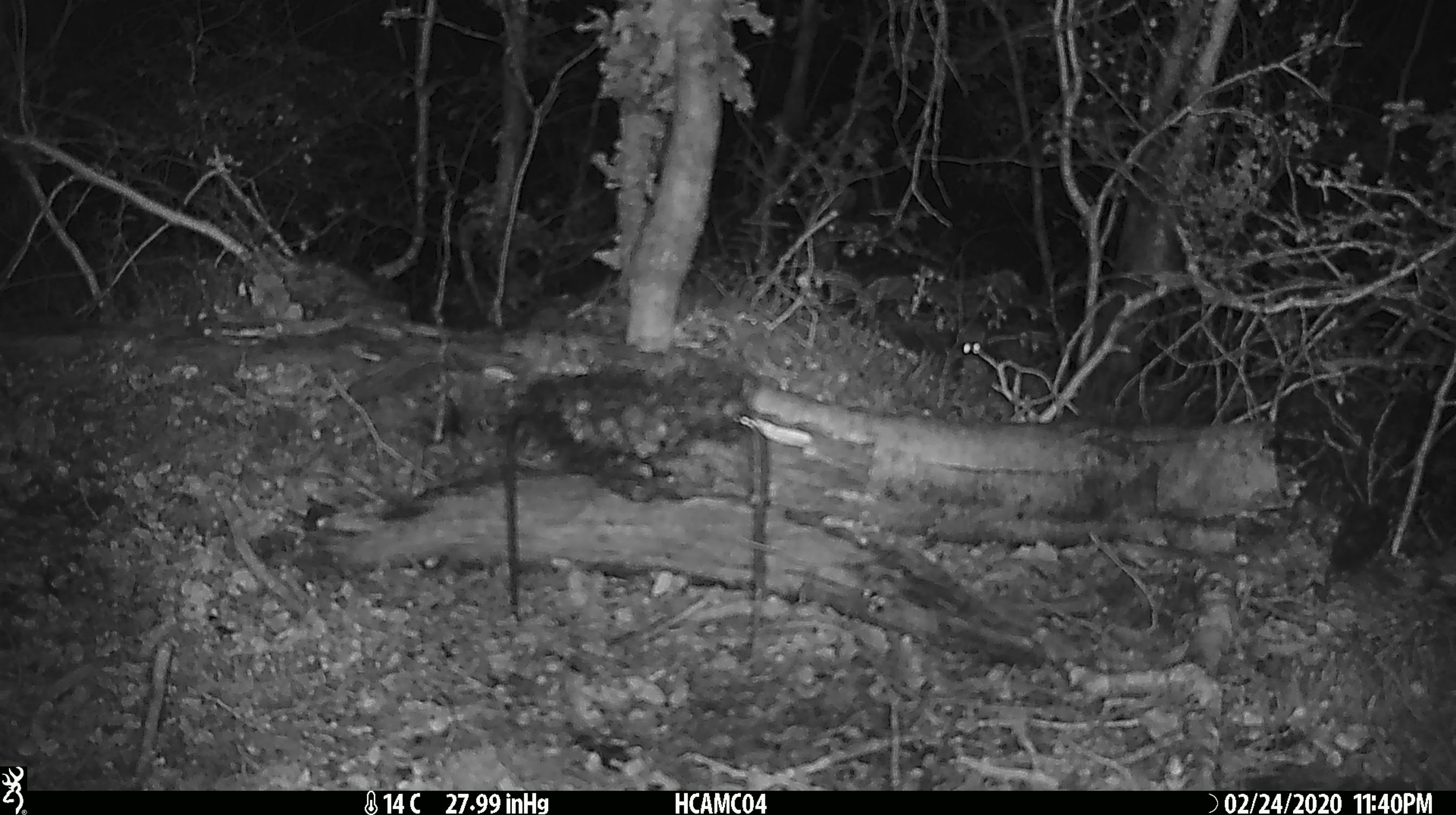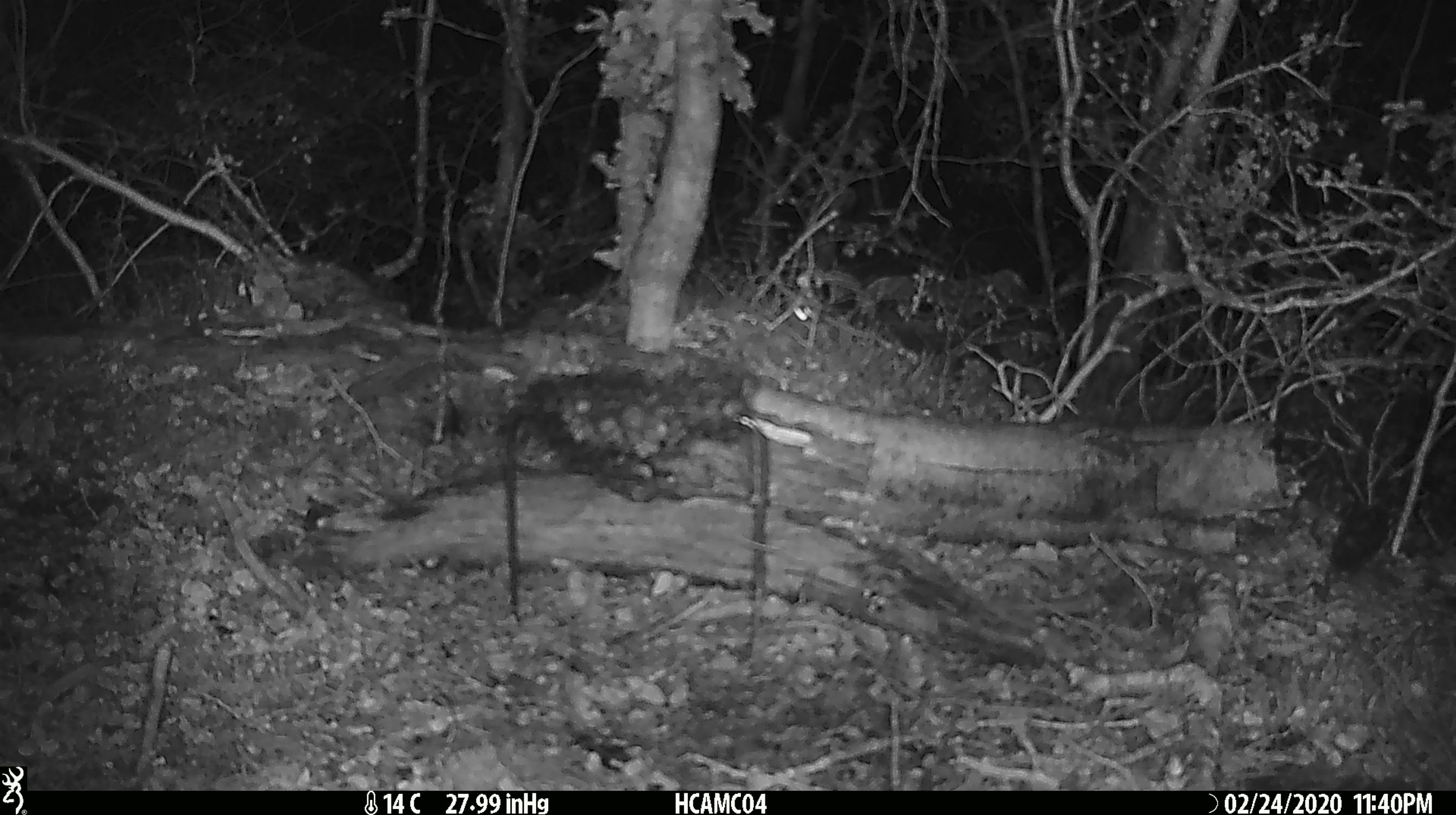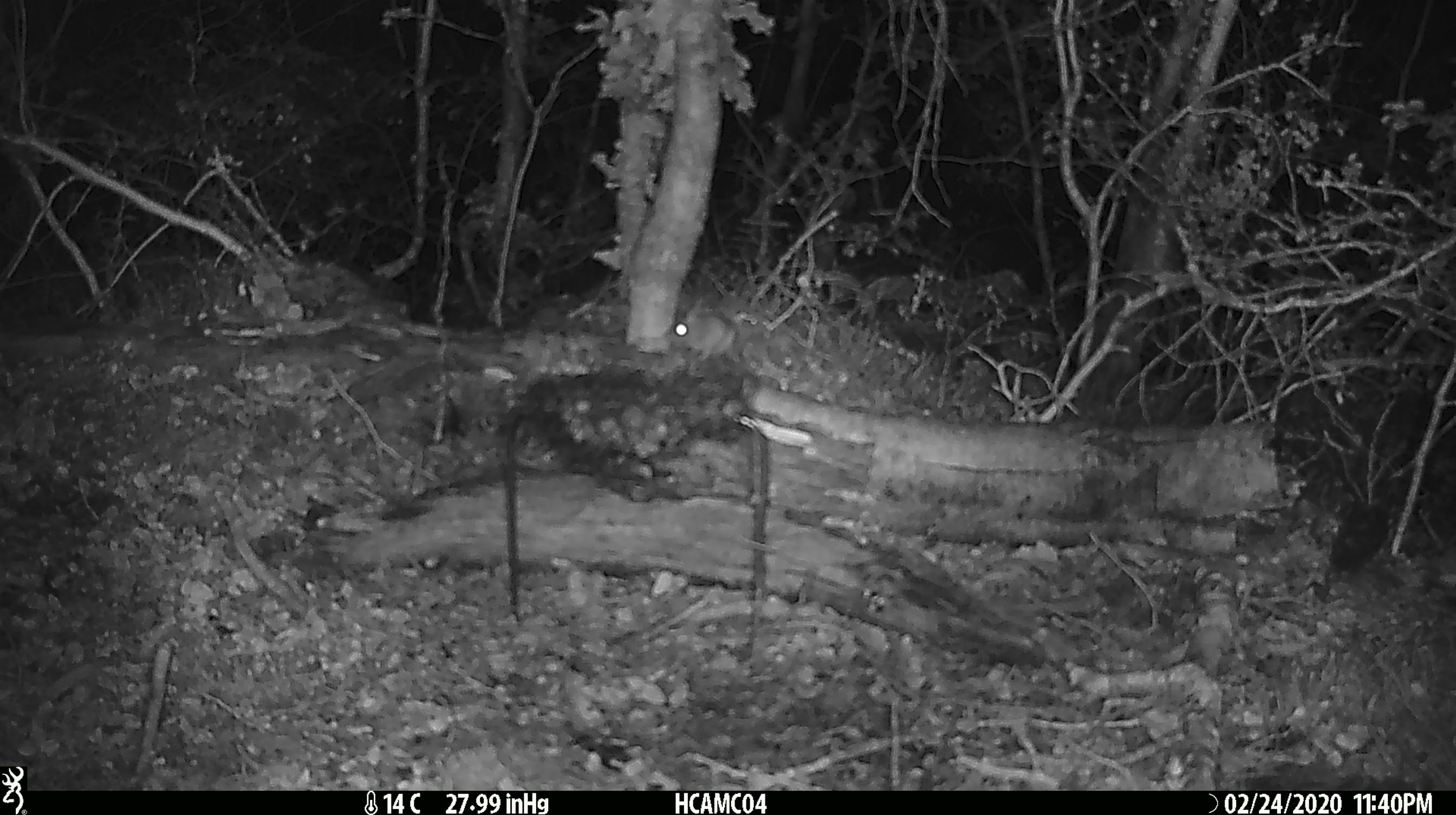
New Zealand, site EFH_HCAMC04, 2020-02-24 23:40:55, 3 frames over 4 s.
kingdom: Animalia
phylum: Chordata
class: Mammalia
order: Rodentia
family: Muridae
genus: Mus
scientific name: Mus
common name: mouse